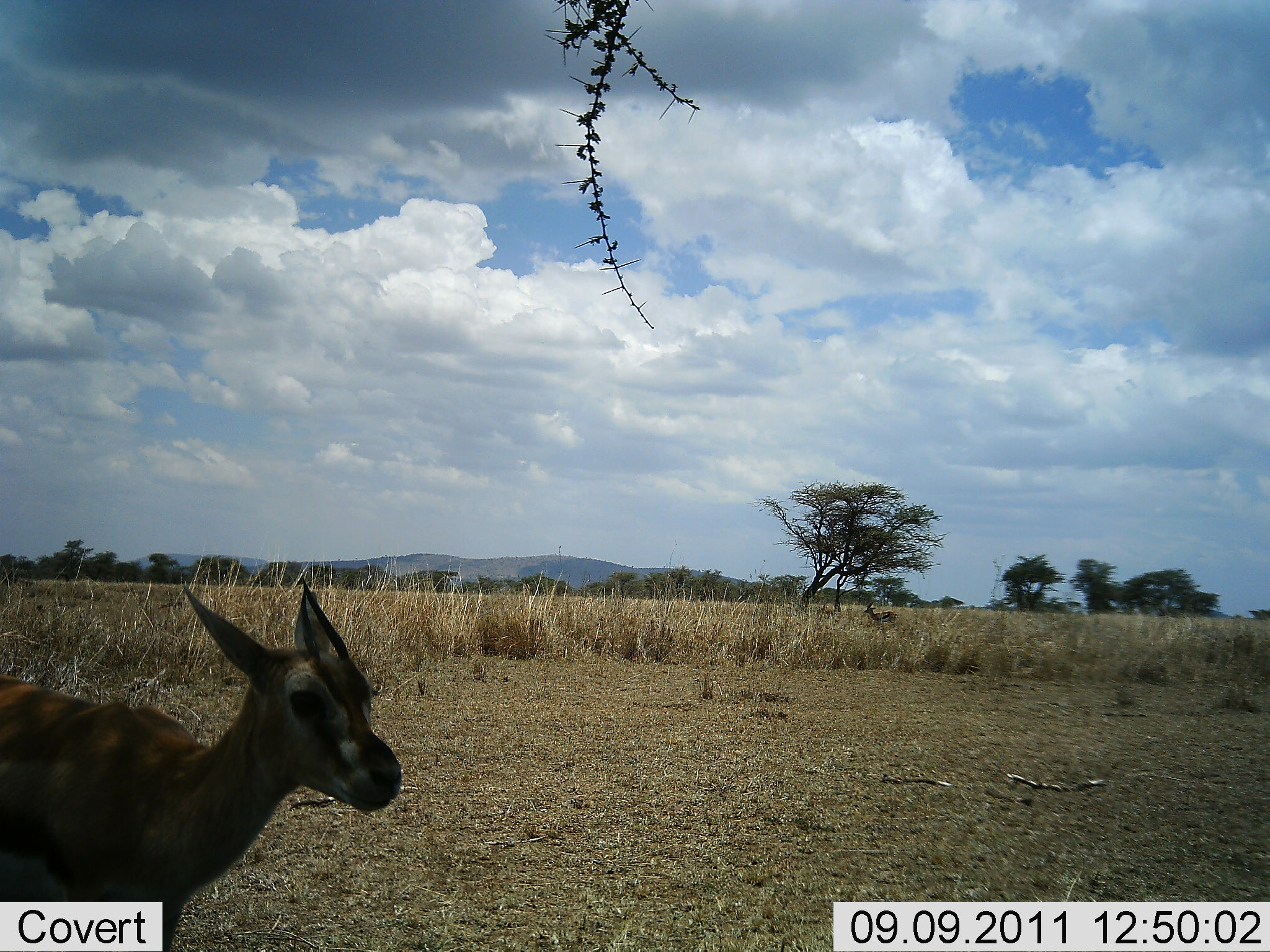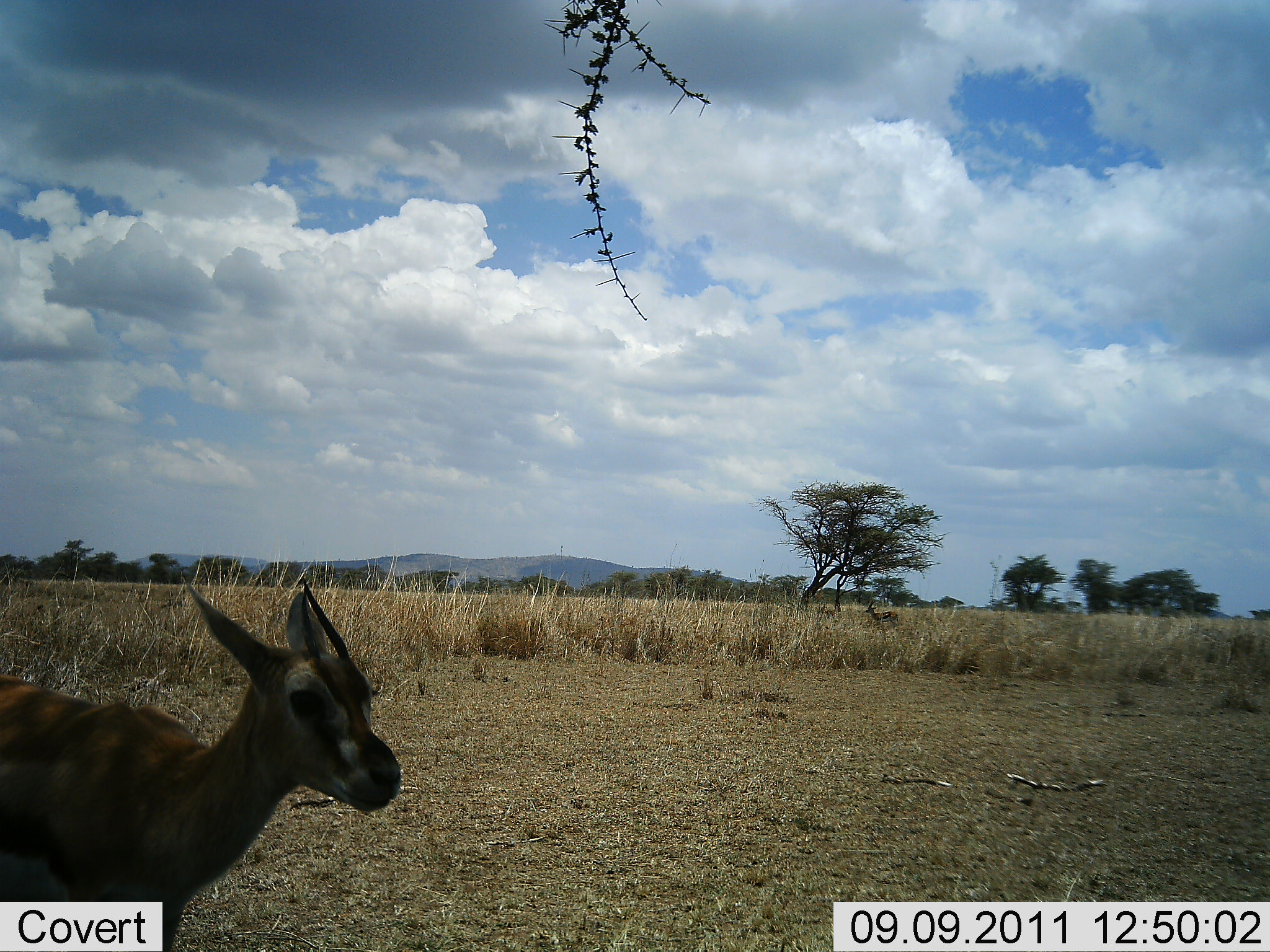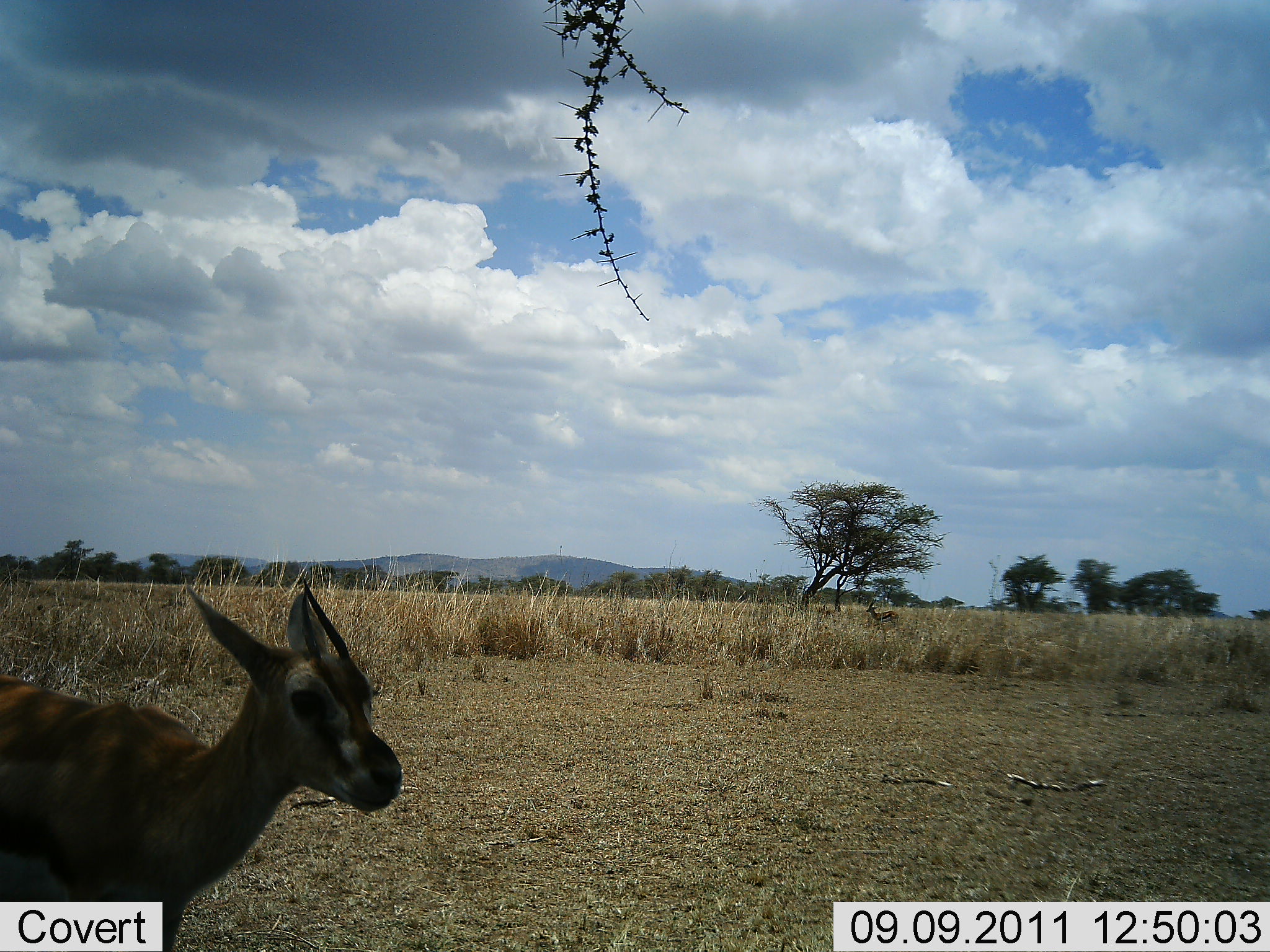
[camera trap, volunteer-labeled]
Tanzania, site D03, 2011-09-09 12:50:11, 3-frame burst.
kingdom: Animalia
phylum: Chordata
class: Mammalia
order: Artiodactyla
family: Bovidae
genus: Eudorcas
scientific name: Eudorcas thomsonii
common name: thomson's gazelle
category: gazellethomsons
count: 1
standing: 82%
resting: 0%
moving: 18%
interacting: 0%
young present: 0%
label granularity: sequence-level